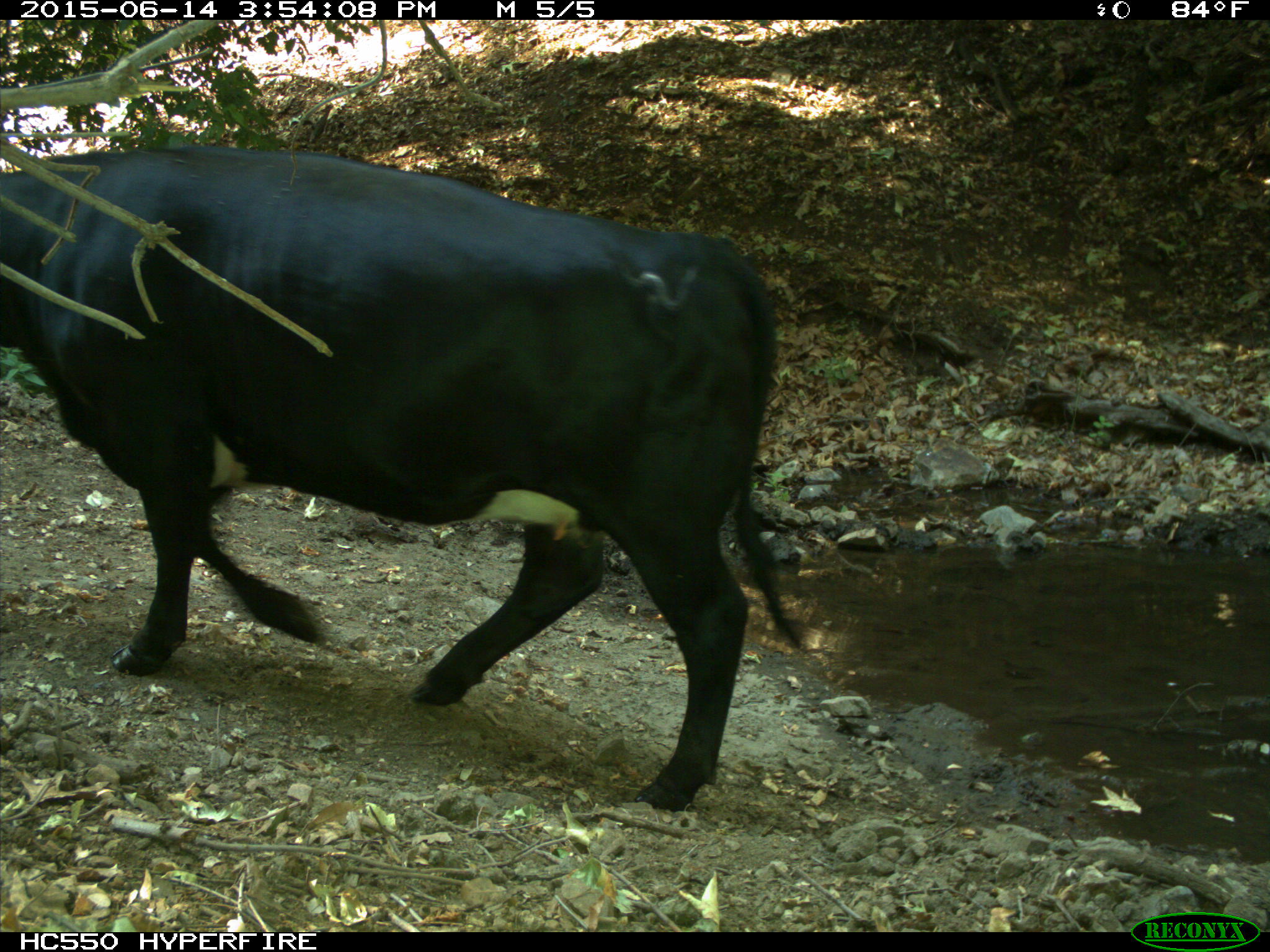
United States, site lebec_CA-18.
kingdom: Animalia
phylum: Chordata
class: Mammalia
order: Artiodactyla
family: Bovidae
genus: Bos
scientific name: Bos taurus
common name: domestic cow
Bos taurus (domestic cow).